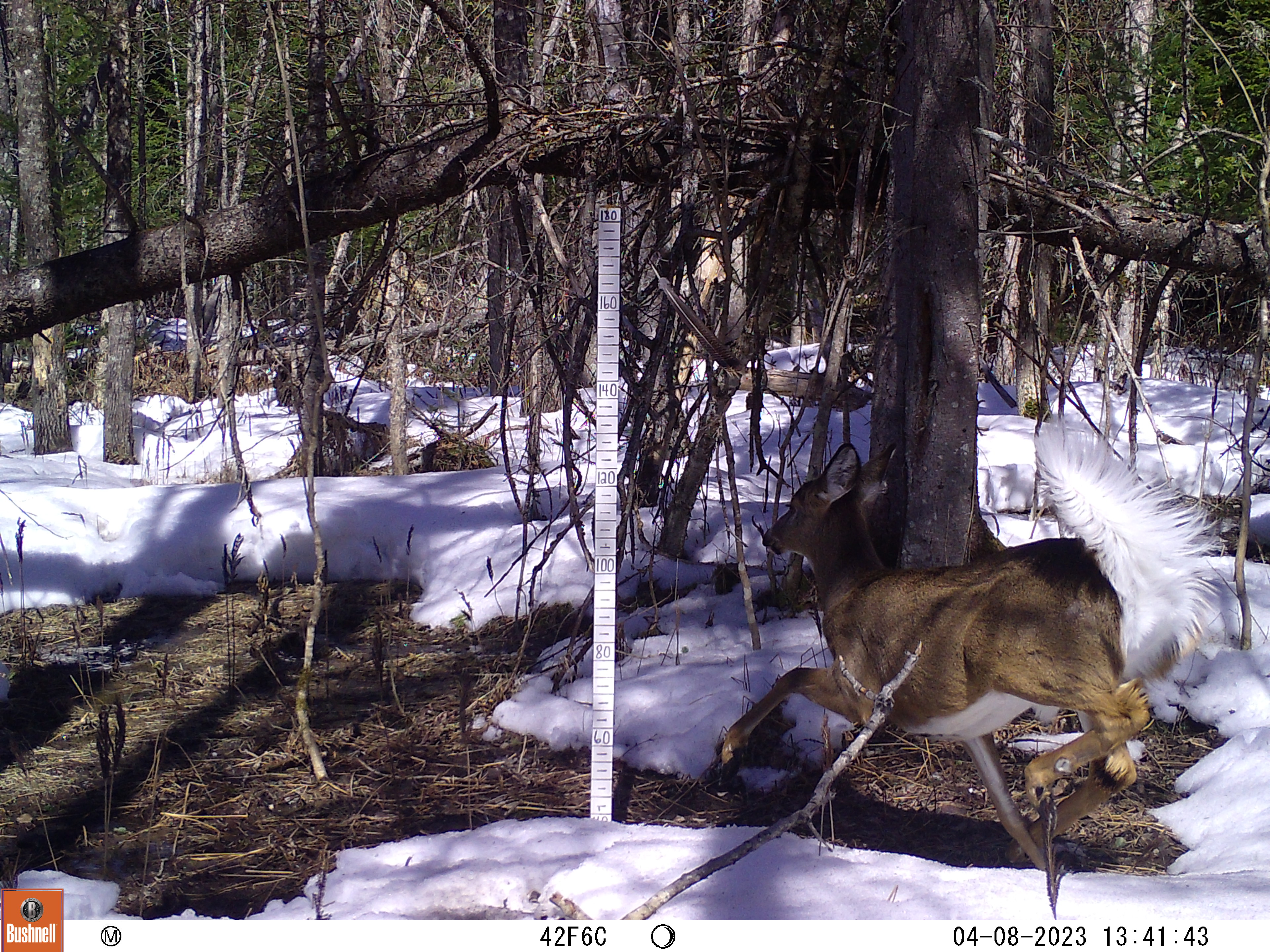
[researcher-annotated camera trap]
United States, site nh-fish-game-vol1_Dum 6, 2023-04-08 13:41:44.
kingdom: Animalia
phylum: Chordata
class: Mammalia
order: Artiodactyla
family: Cervidae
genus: Odocoileus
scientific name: Odocoileus virginianus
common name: white-tailed deer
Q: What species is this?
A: White-tailed deer (Odocoileus virginianus).